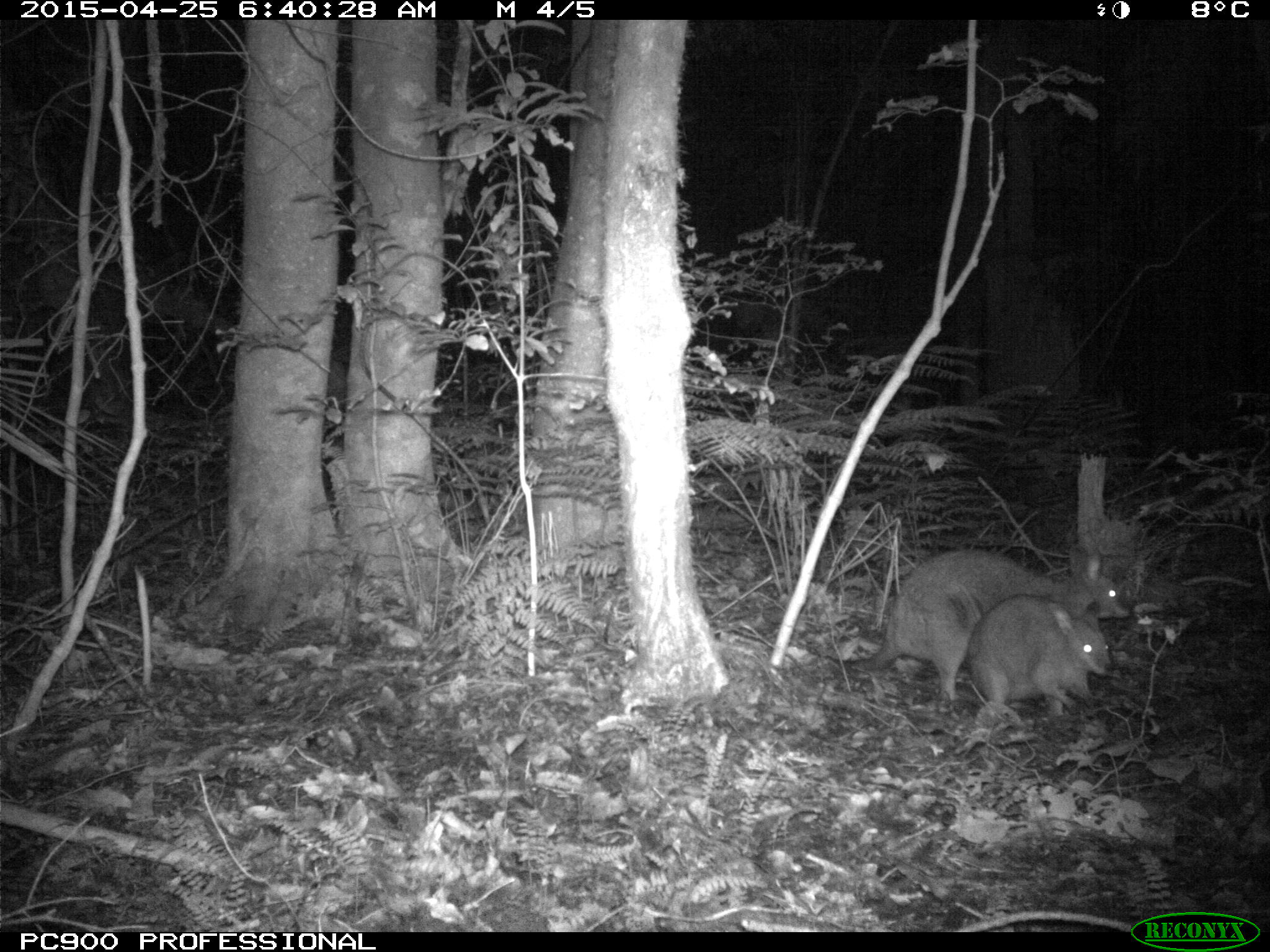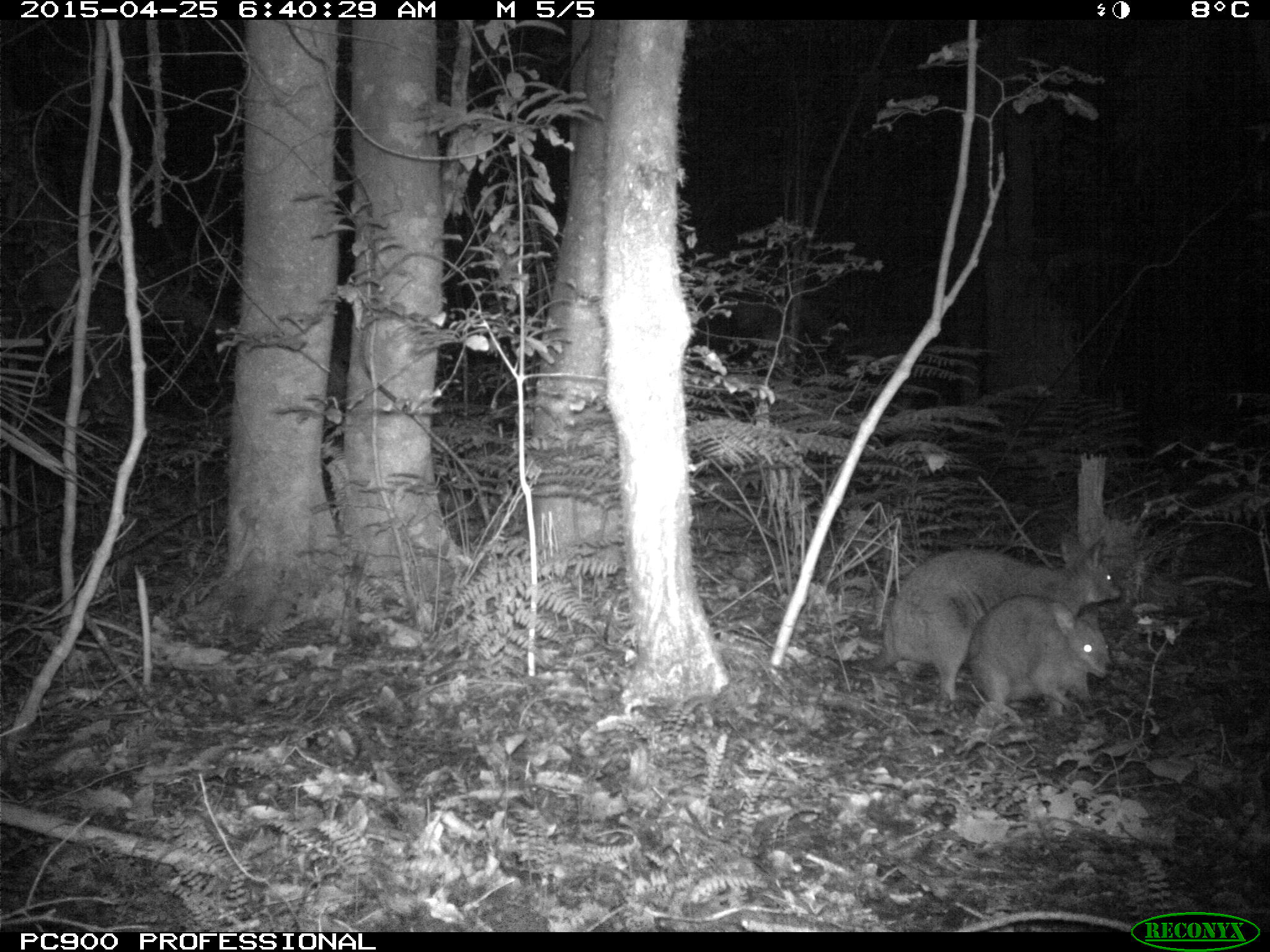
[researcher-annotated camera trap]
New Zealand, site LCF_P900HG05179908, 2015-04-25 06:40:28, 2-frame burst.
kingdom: Animalia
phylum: Chordata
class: Mammalia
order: Diprotodontia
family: Macropodidae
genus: Notamacropus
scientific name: Notamacropus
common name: wallaby